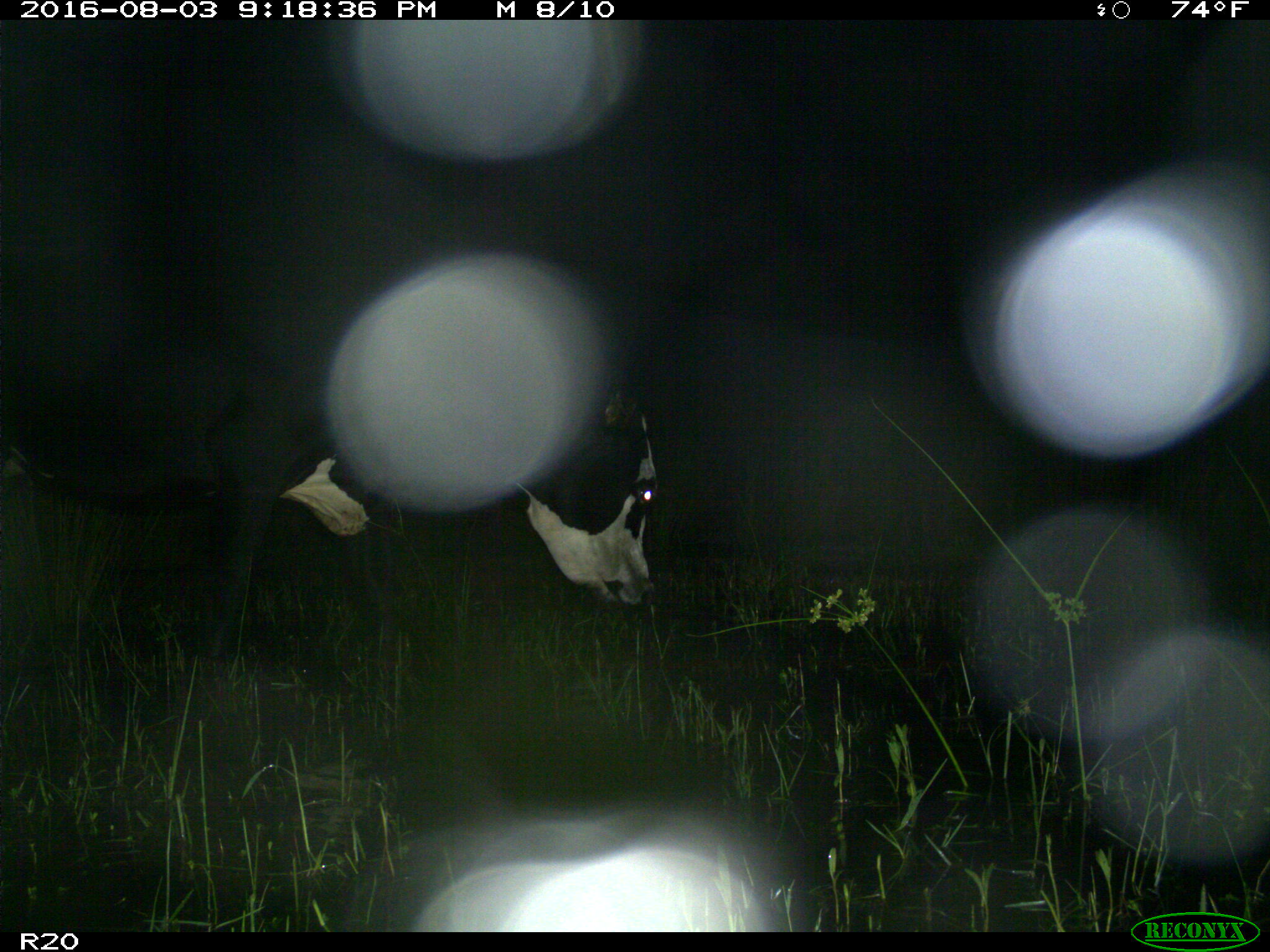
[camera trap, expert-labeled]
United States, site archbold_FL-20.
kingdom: Animalia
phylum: Chordata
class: Mammalia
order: Artiodactyla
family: Bovidae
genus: Bos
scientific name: Bos taurus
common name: domestic cow